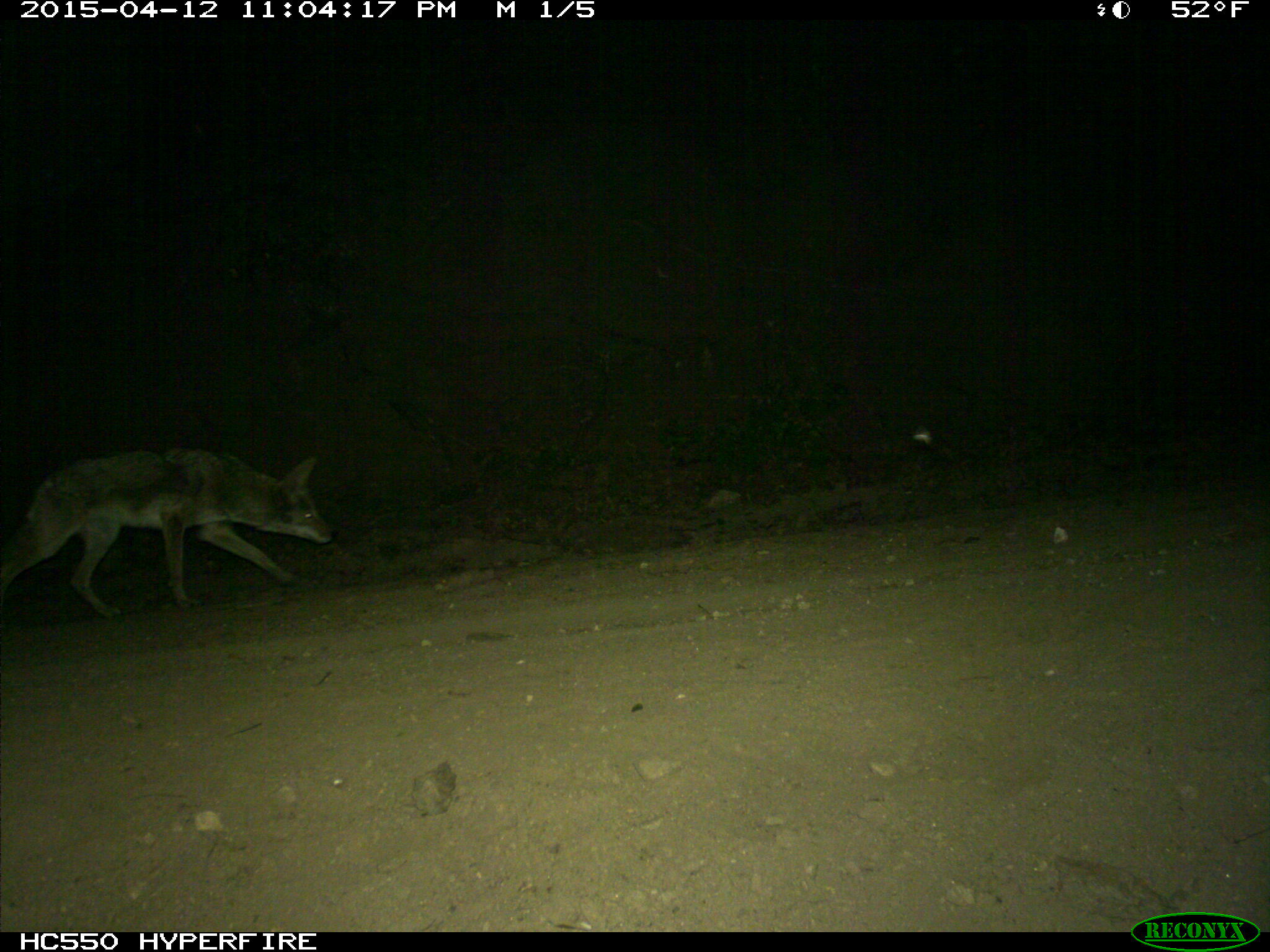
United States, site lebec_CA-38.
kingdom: Animalia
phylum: Chordata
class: Mammalia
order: Carnivora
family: Canidae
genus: Canis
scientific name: Canis latrans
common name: coyote